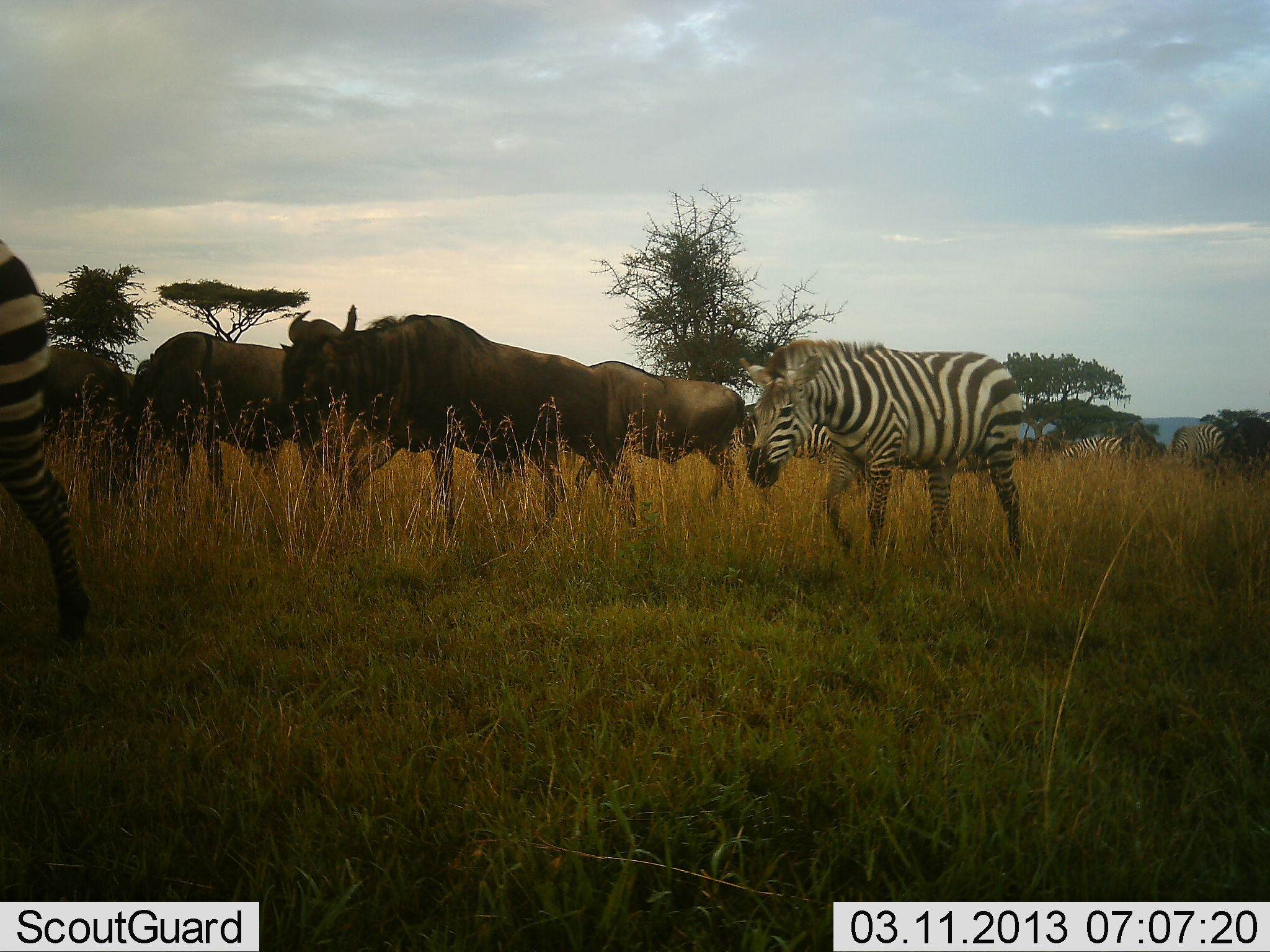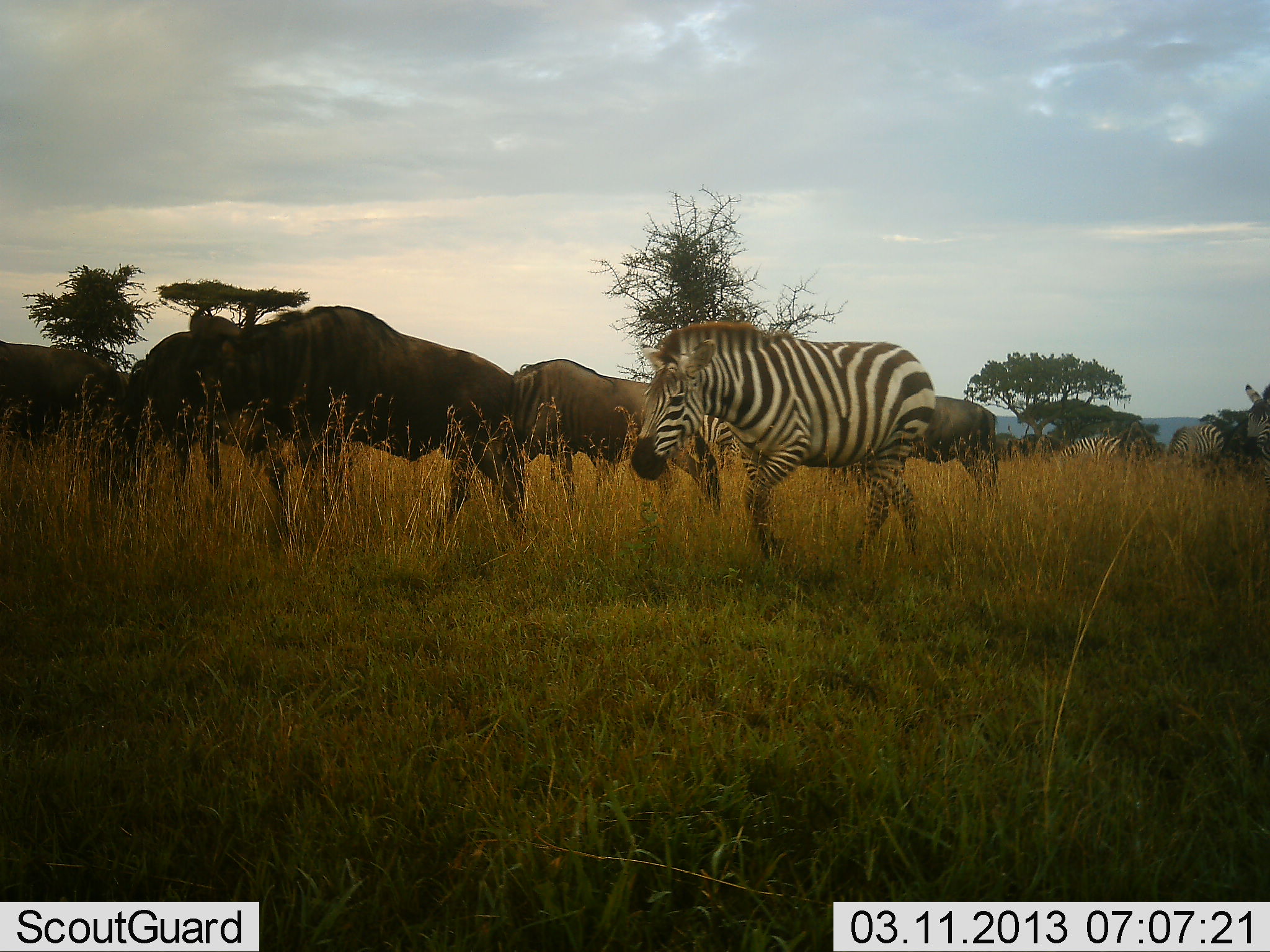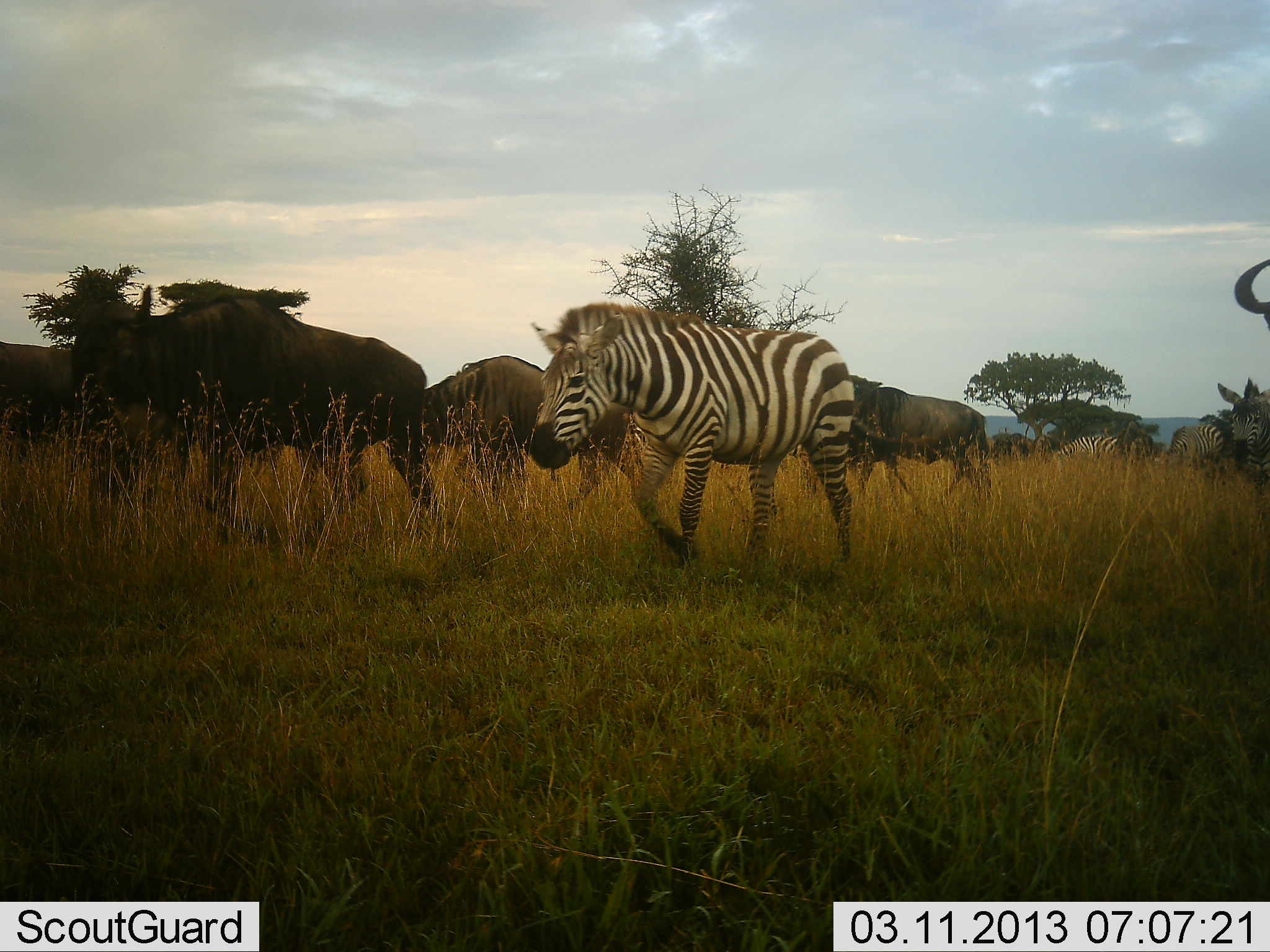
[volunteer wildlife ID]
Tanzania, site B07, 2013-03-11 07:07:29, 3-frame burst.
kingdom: Animalia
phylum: Chordata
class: Mammalia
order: Artiodactyla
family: Bovidae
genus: Connochaetes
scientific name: Connochaetes taurinus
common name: blue wildebeest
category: wildebeest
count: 6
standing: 8%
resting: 0%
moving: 100%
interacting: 4%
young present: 0%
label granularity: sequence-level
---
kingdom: Animalia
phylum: Chordata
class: Mammalia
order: Perissodactyla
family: Equidae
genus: Equus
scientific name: Equus quagga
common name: plains zebra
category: zebra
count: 5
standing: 21%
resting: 4%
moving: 93%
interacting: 0%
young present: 0%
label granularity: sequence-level